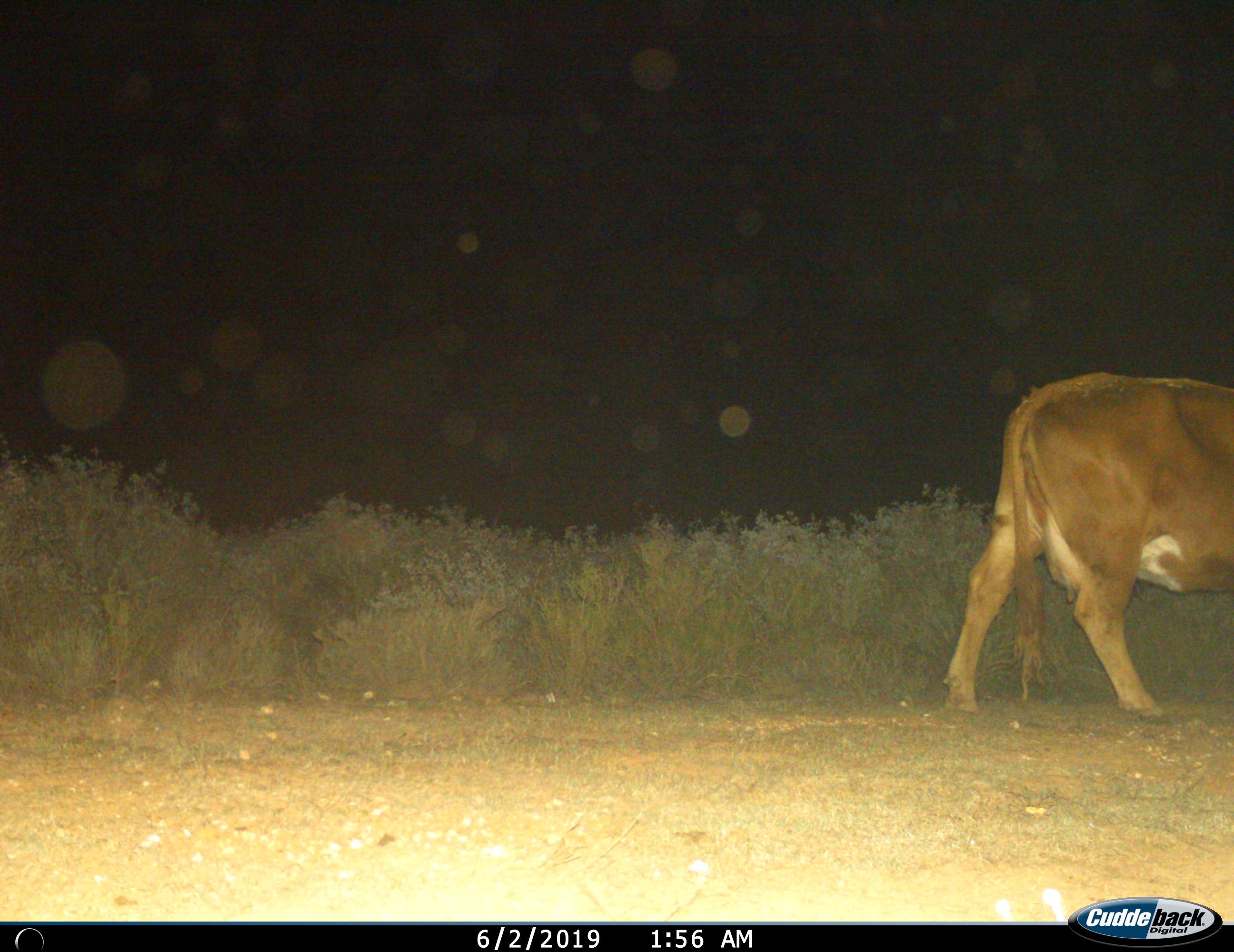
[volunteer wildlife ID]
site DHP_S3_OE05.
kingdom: Animalia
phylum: Chordata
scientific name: Vertebrata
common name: domestic animal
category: domesticanimal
Domesticanimal (domestic animal) (Vertebrata), count 1. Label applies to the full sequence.